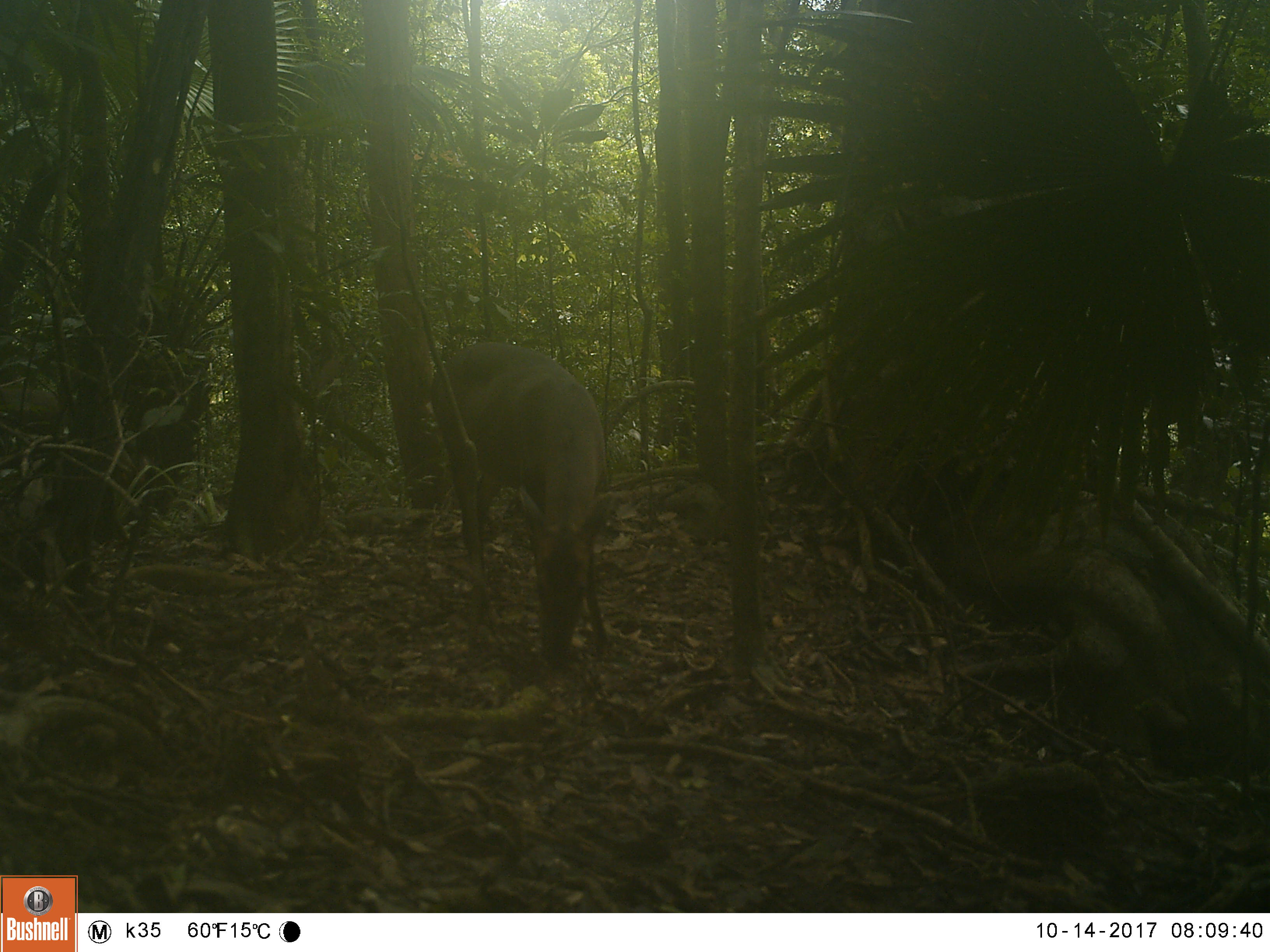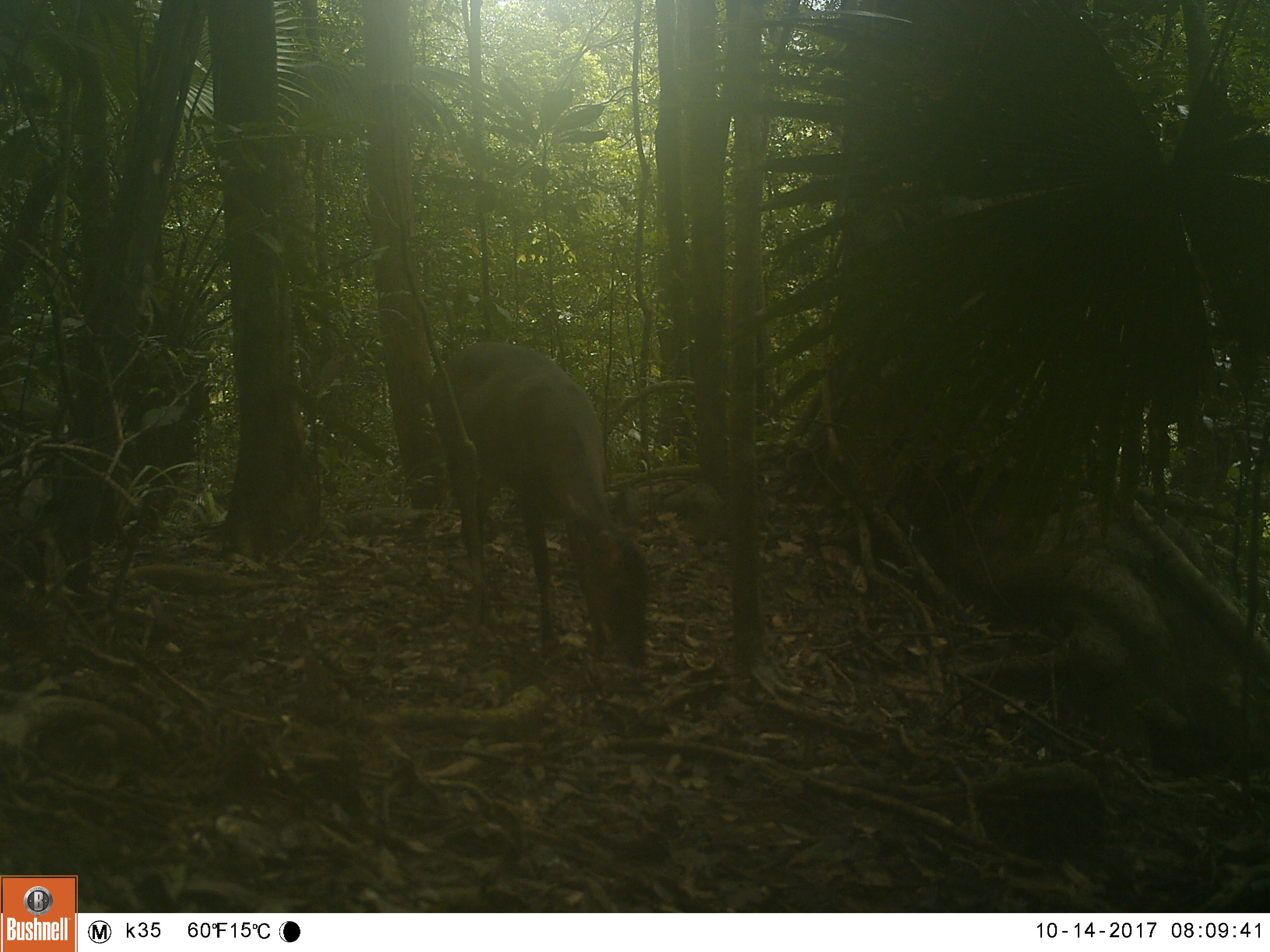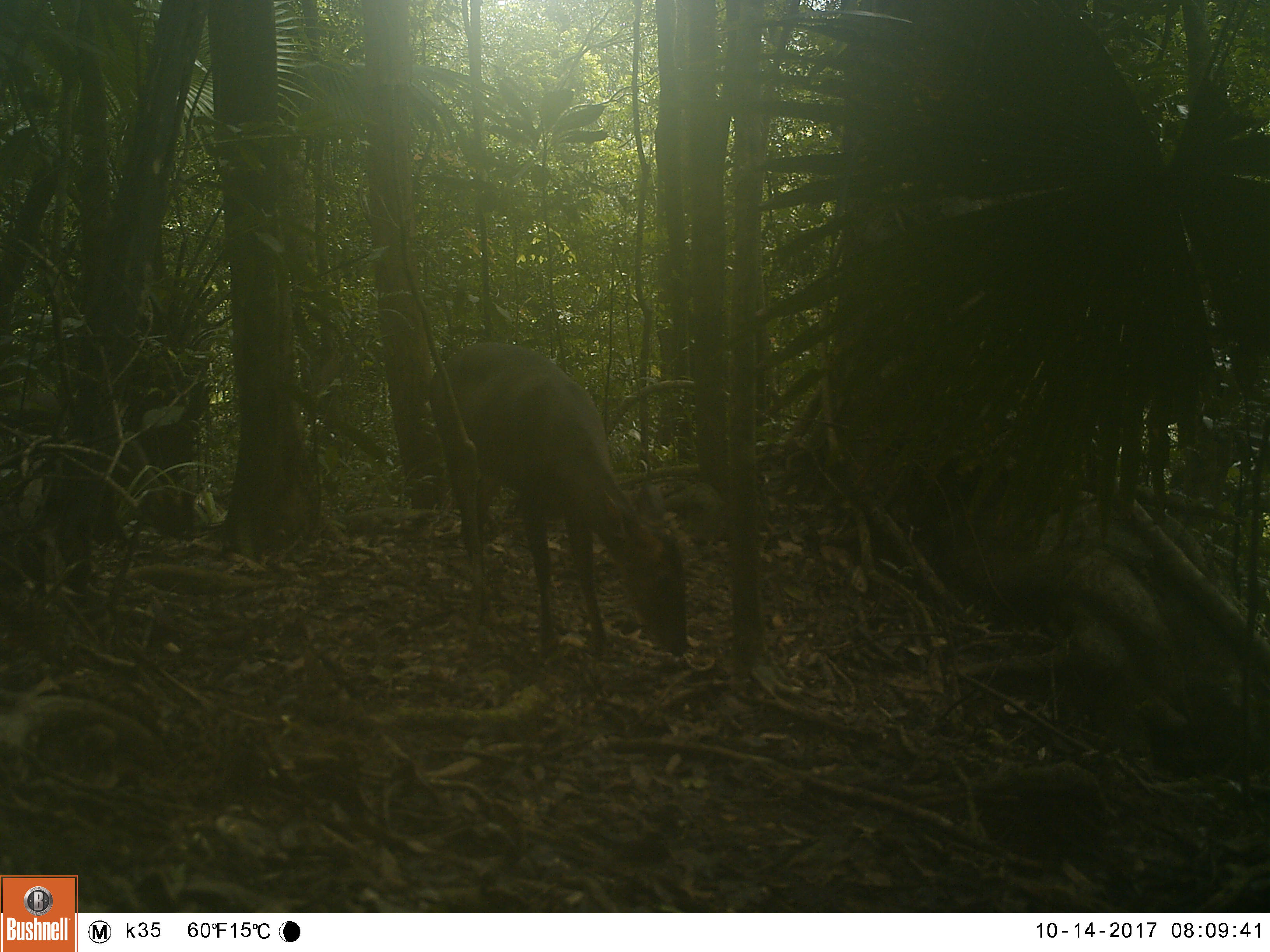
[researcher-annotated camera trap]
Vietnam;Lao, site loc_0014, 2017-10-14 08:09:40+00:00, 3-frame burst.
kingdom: Animalia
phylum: Chordata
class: Mammalia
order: Artiodactyla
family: Cervidae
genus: Muntiacus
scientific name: Muntiacus vuquangensis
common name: large-antlered muntjac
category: large antlered muntjac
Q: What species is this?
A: Large antlered muntjac (large-antlered muntjac) (Muntiacus vuquangensis).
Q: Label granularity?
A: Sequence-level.